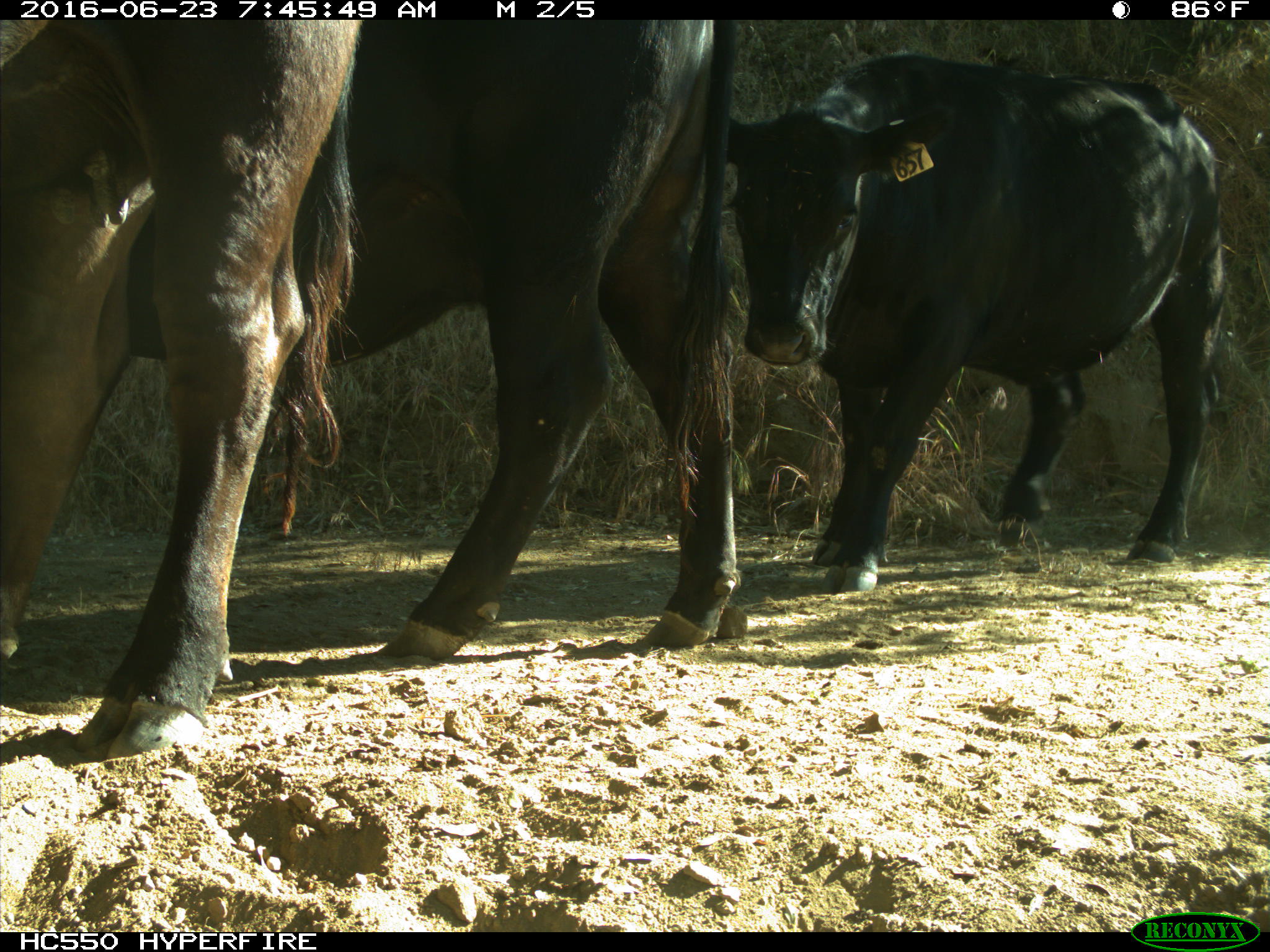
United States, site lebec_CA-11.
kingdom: Animalia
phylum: Chordata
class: Mammalia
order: Artiodactyla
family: Bovidae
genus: Bos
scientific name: Bos taurus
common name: domestic cow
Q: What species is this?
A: Bos taurus (domestic cow).